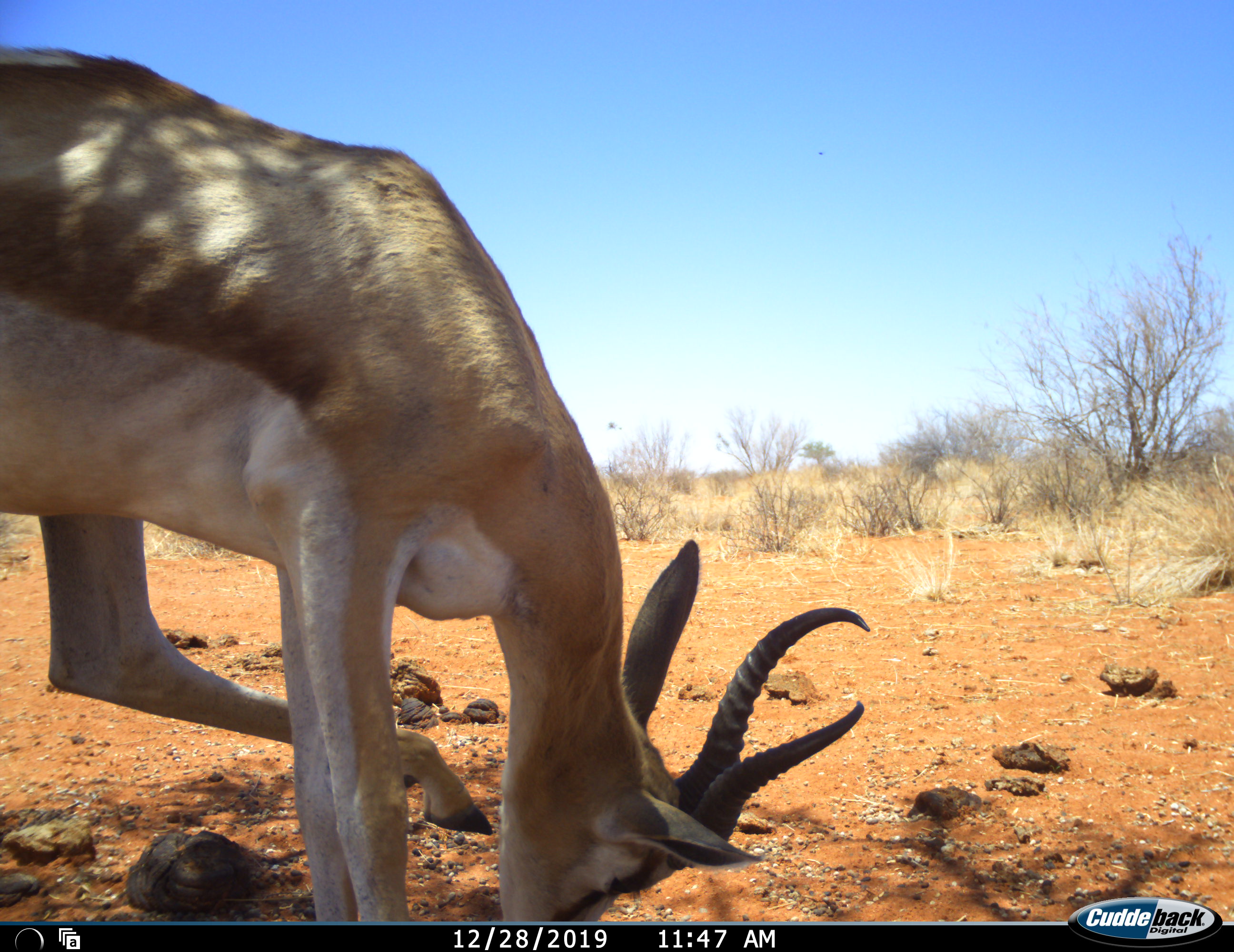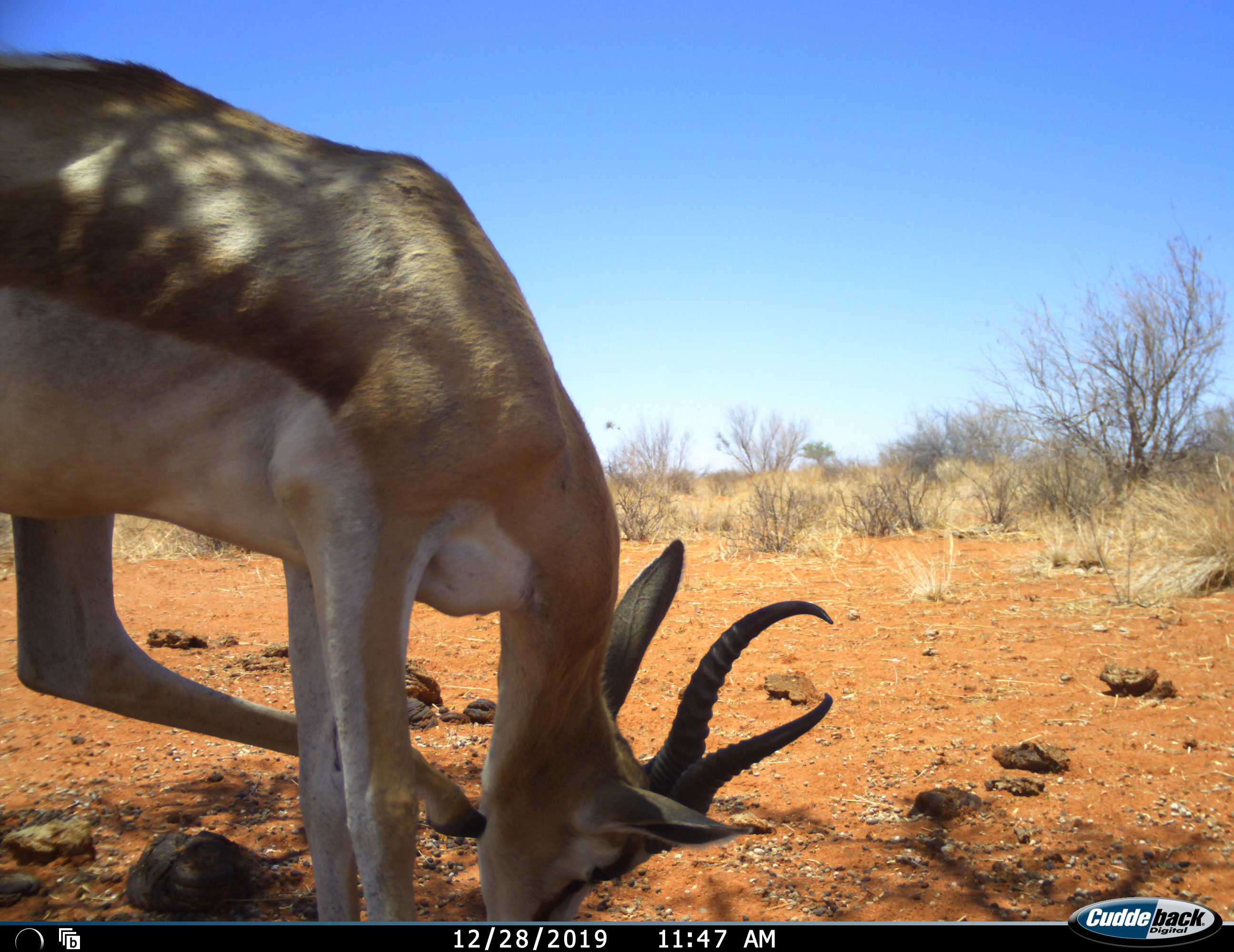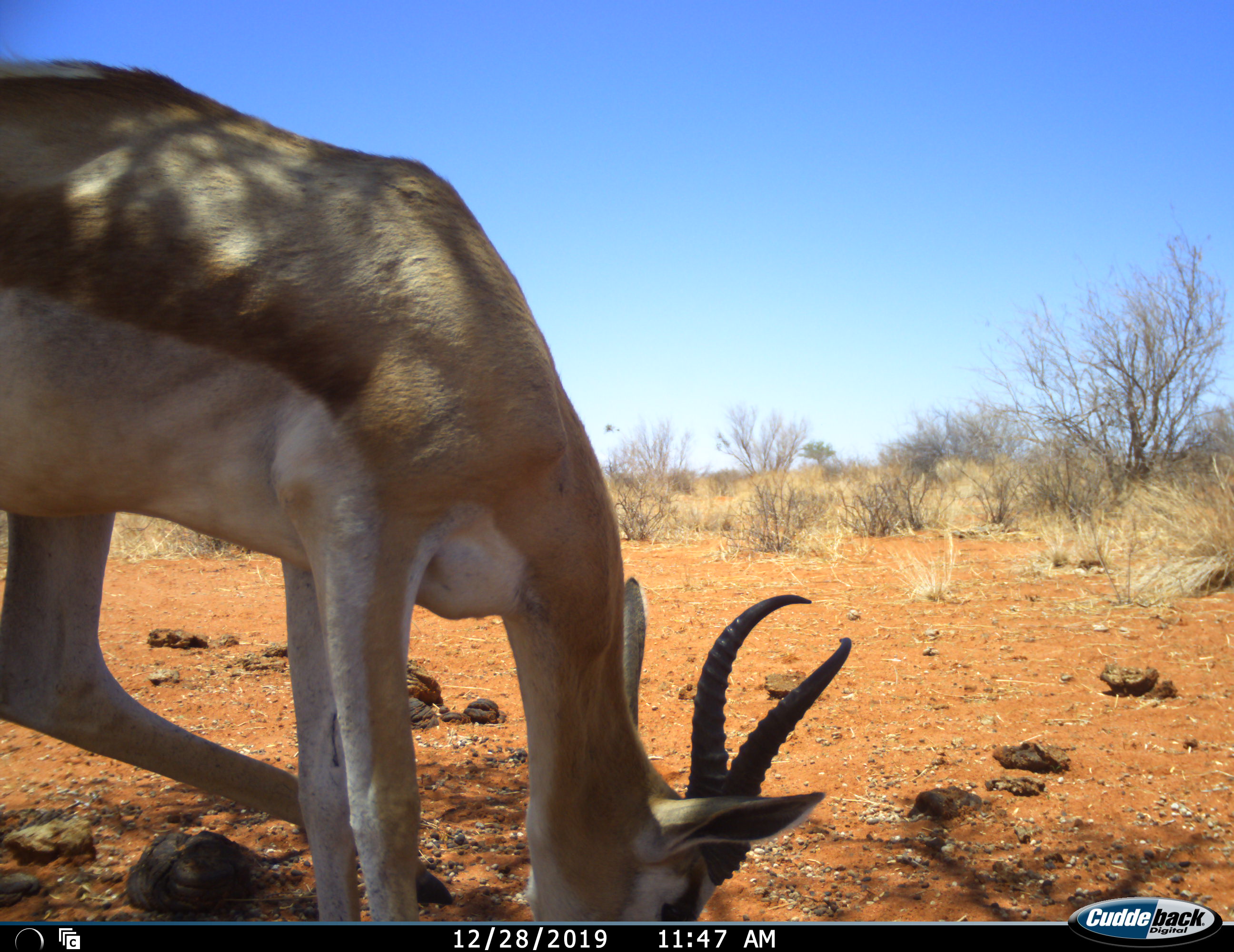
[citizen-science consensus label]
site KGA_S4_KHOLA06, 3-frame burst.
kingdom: Animalia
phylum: Chordata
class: Mammalia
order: Artiodactyla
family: Bovidae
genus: Antidorcas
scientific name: Antidorcas marsupialis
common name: springbok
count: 1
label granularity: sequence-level